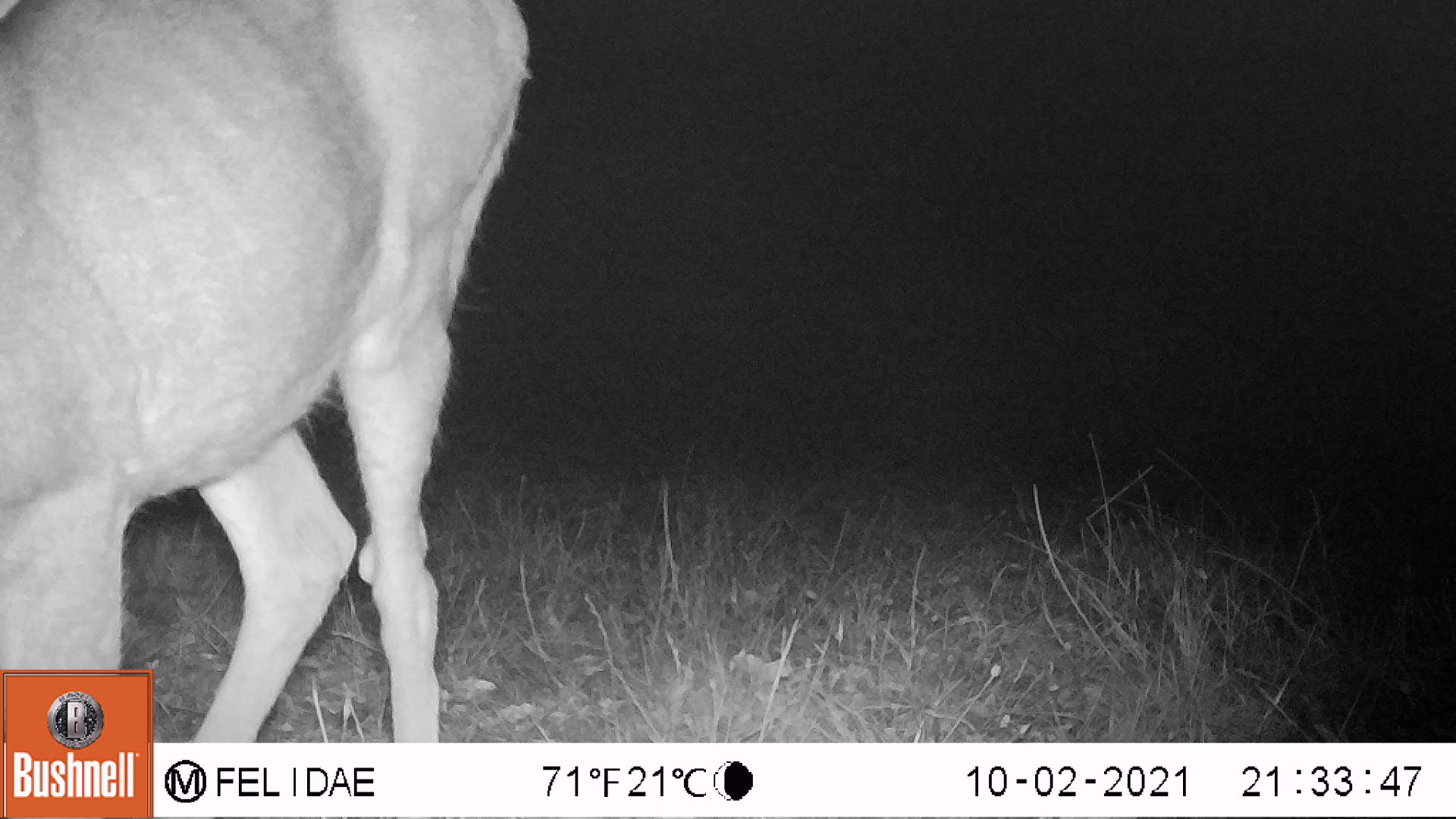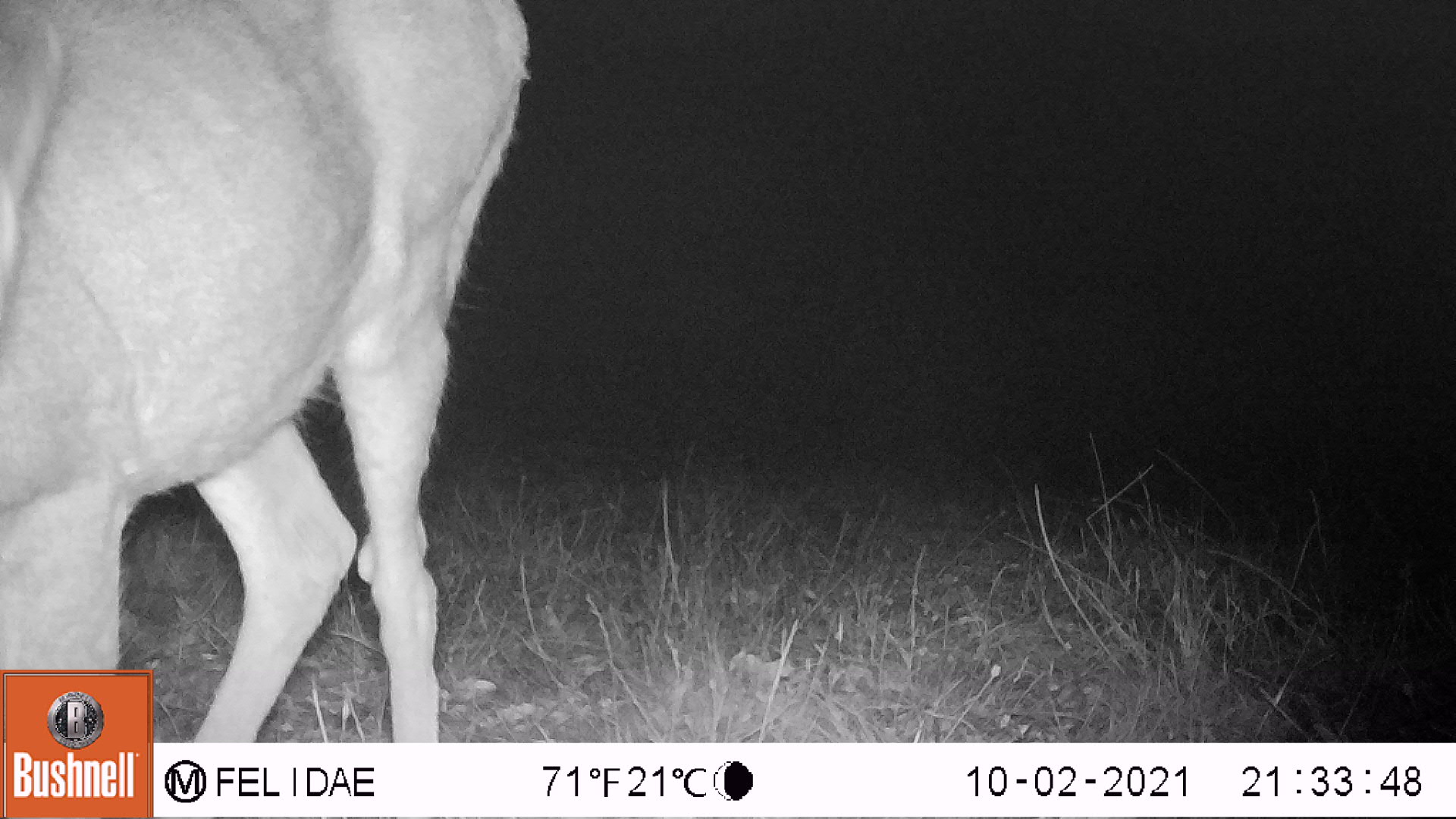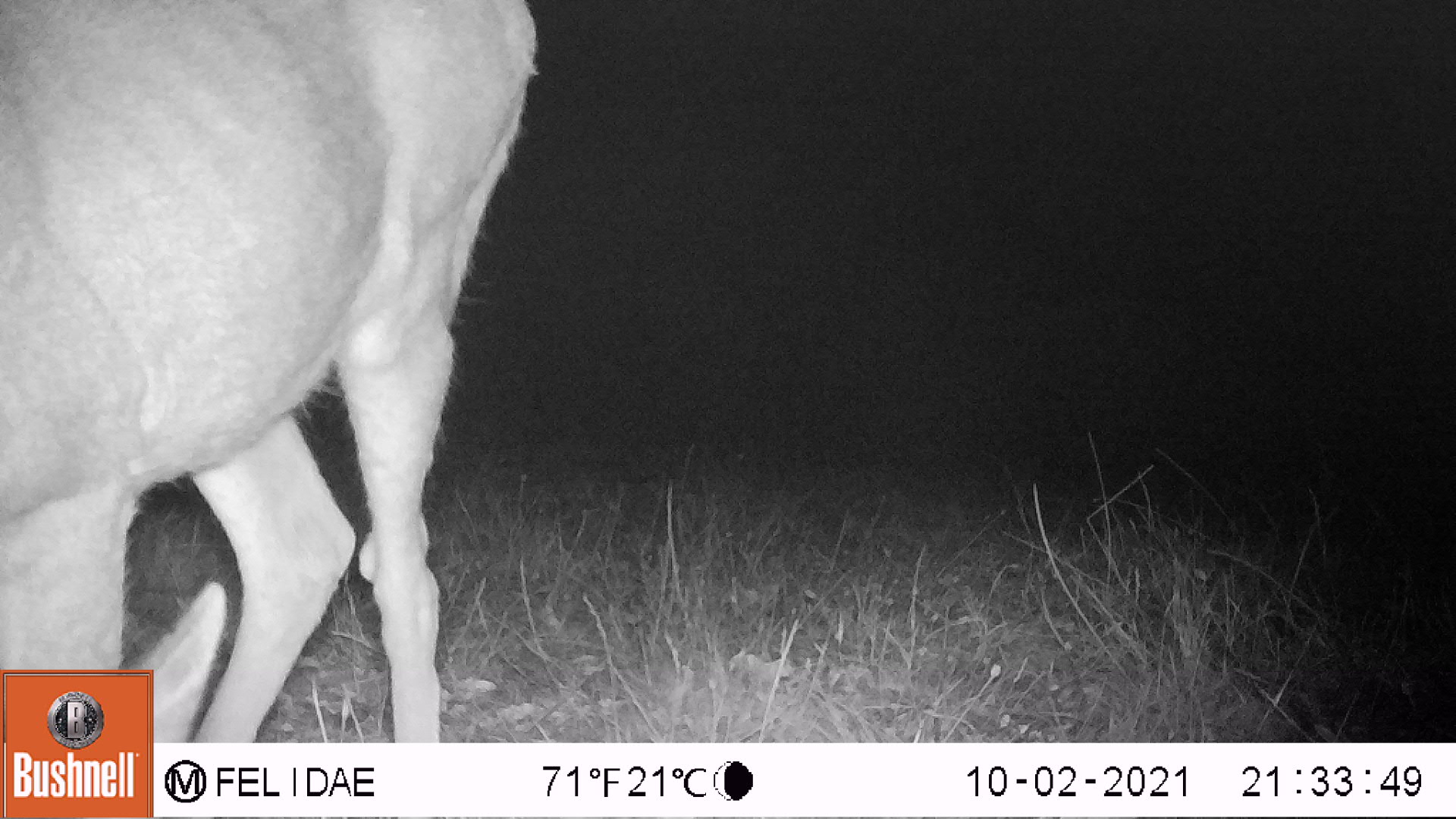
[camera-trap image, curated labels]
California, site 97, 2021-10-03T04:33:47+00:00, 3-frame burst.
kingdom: Animalia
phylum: Chordata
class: Mammalia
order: Artiodactyla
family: Cervidae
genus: Odocoileus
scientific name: Odocoileus hemionus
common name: mule deer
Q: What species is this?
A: Mule deer (Odocoileus hemionus).